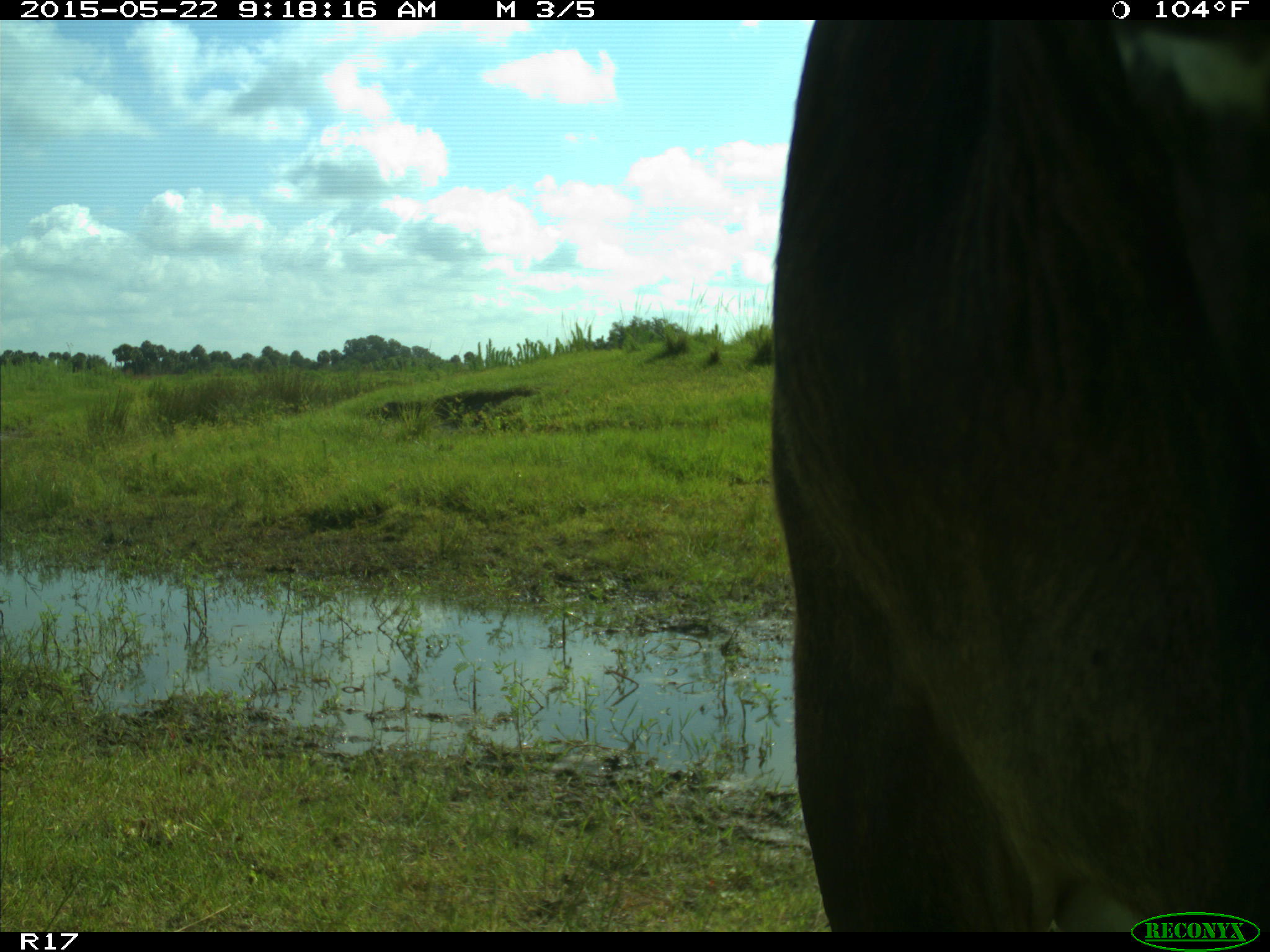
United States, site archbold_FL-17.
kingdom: Animalia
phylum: Chordata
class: Mammalia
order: Artiodactyla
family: Bovidae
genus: Bos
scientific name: Bos taurus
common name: domestic cow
Bos taurus (domestic cow).